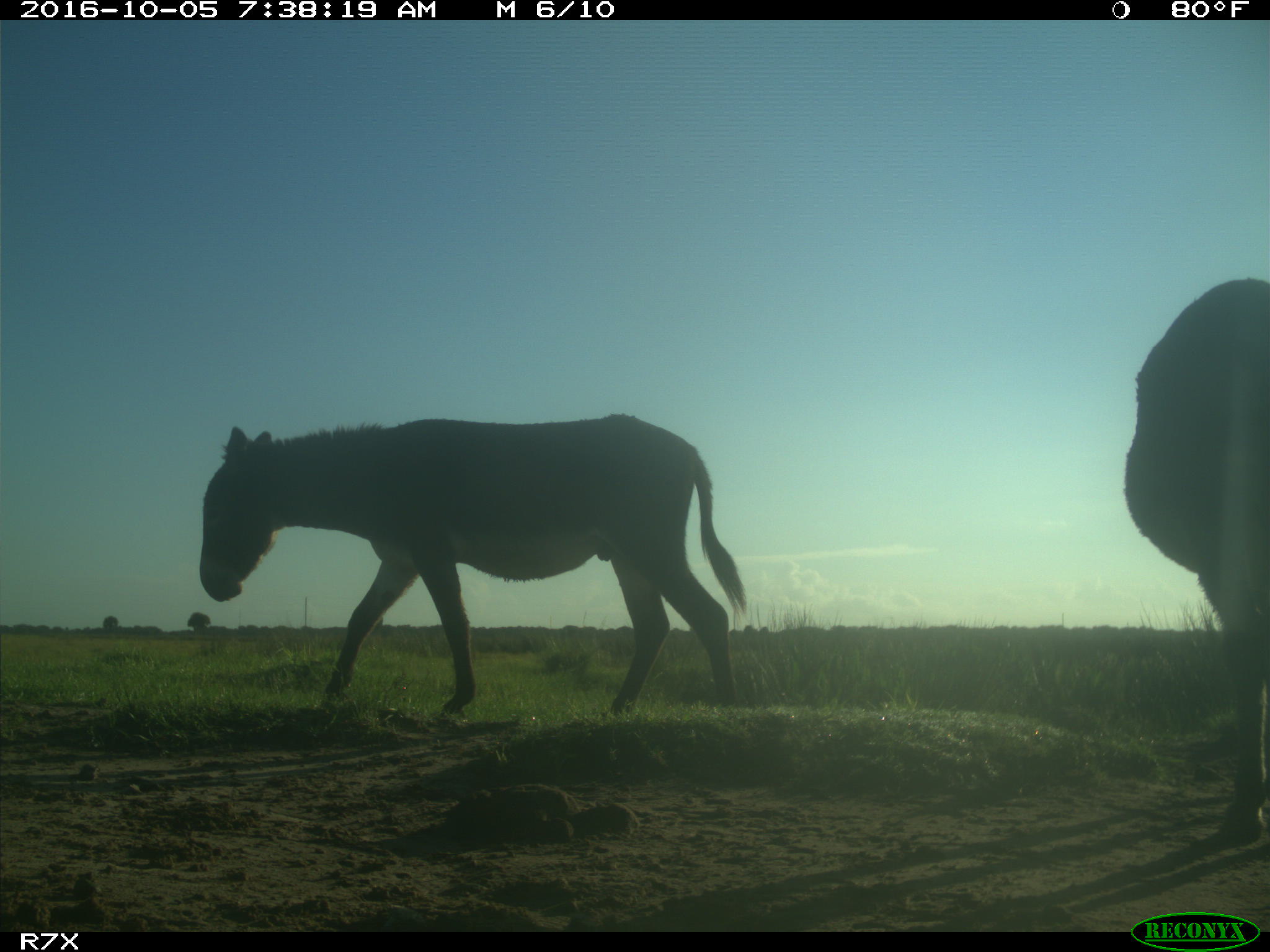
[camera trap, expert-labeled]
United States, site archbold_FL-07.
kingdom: Animalia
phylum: Chordata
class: Mammalia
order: Perissodactyla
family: Equidae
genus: Equus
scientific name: Equus africanus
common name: african wild ass